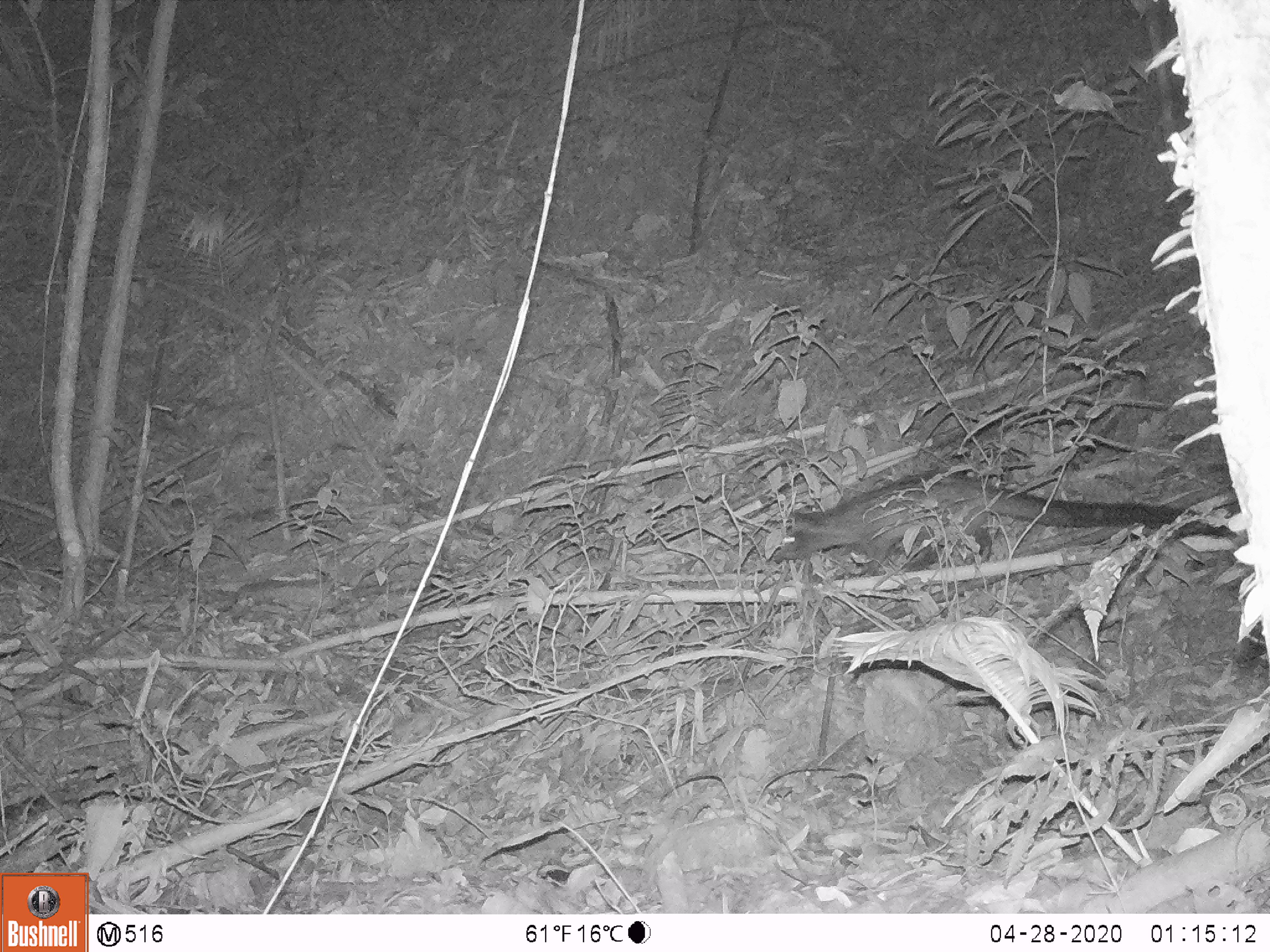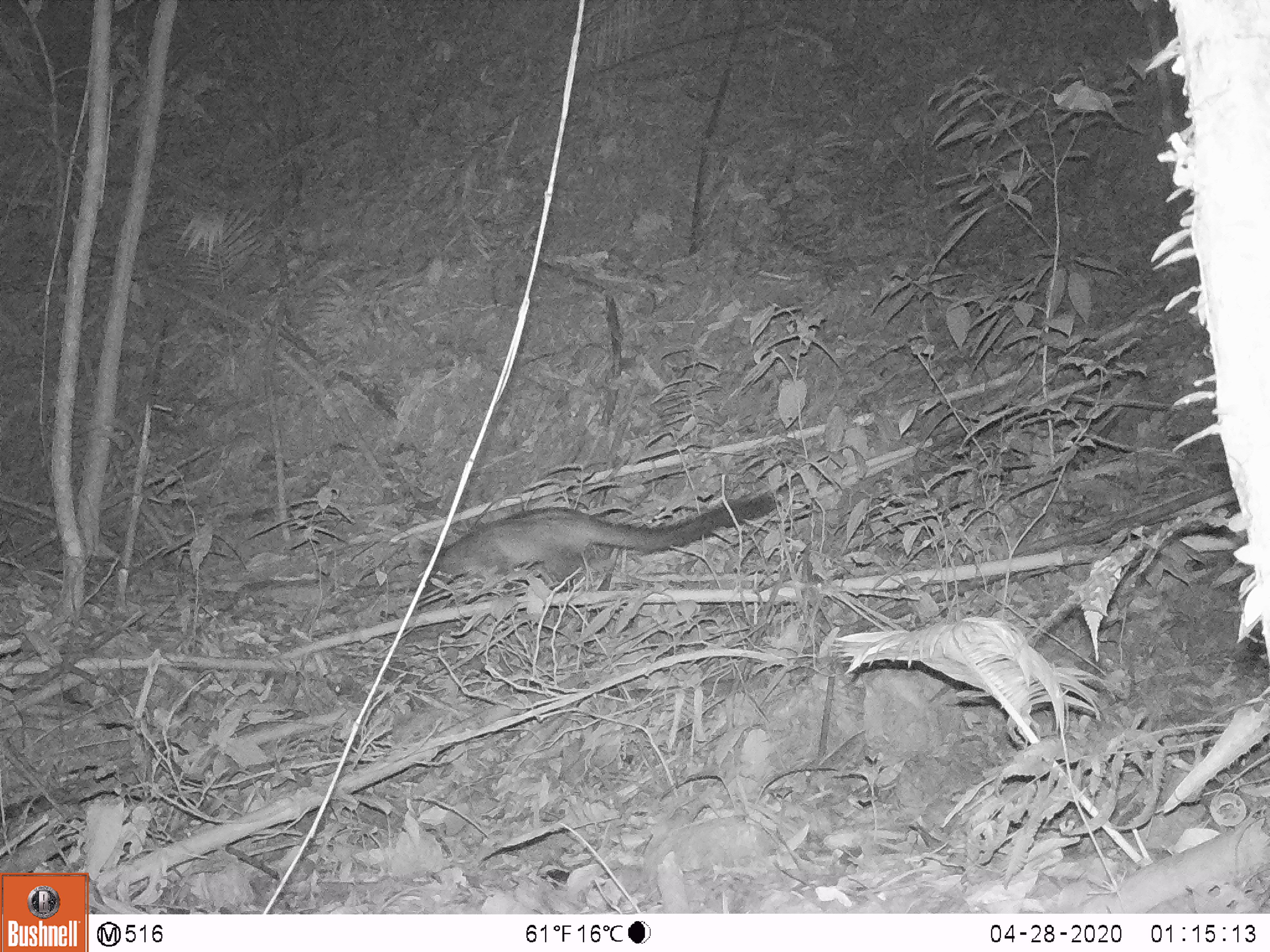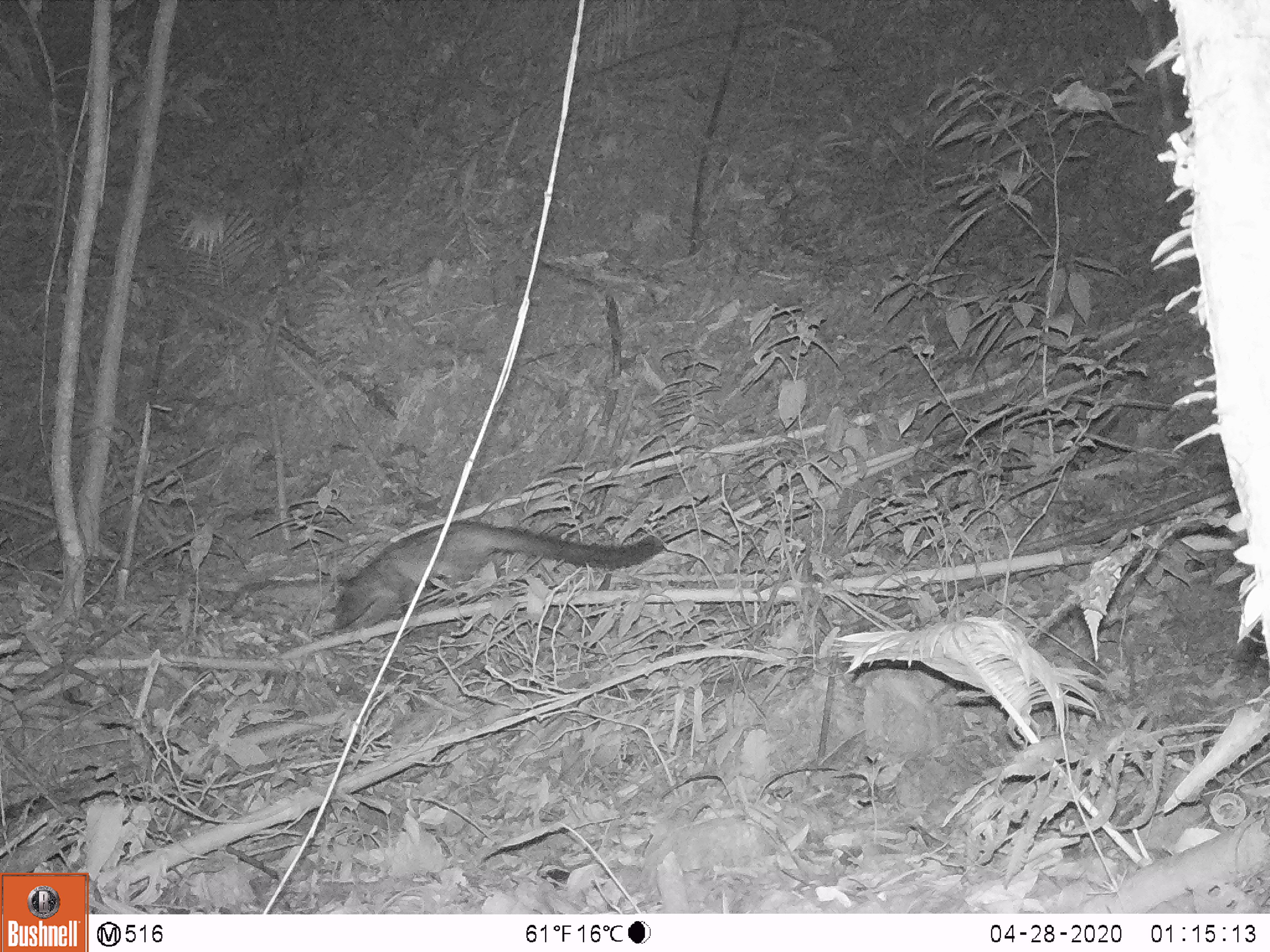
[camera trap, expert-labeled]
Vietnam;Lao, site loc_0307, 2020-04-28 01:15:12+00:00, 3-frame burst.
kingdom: Animalia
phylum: Chordata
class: Mammalia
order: Carnivora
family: Viverridae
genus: Paradoxurus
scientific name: Paradoxurus hermaphroditus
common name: common palm civet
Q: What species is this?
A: Common palm civet (Paradoxurus hermaphroditus).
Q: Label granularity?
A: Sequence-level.